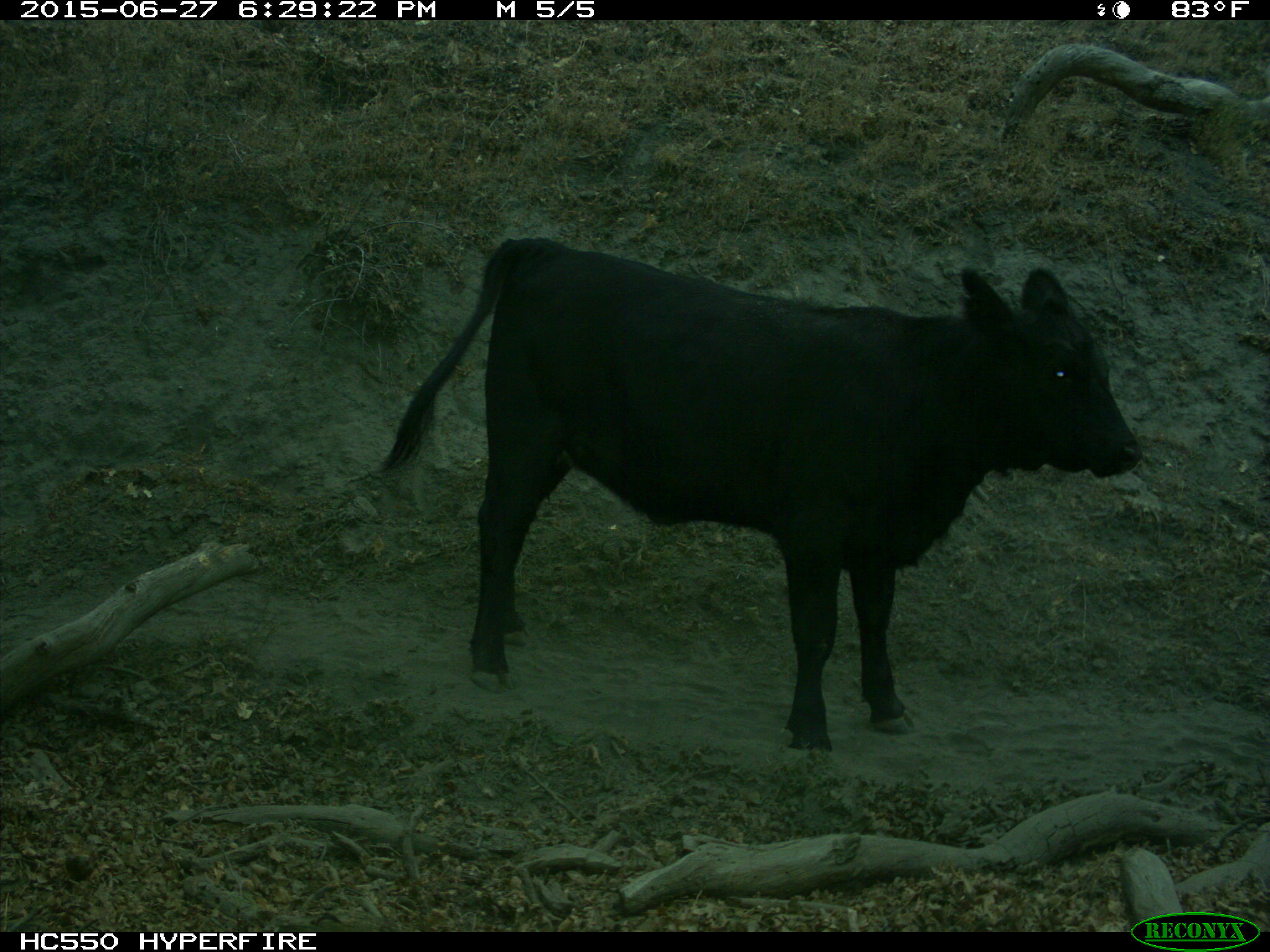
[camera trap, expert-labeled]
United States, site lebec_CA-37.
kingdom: Animalia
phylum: Chordata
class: Mammalia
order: Artiodactyla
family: Bovidae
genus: Bos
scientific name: Bos taurus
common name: domestic cow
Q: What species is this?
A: Bos taurus (domestic cow).